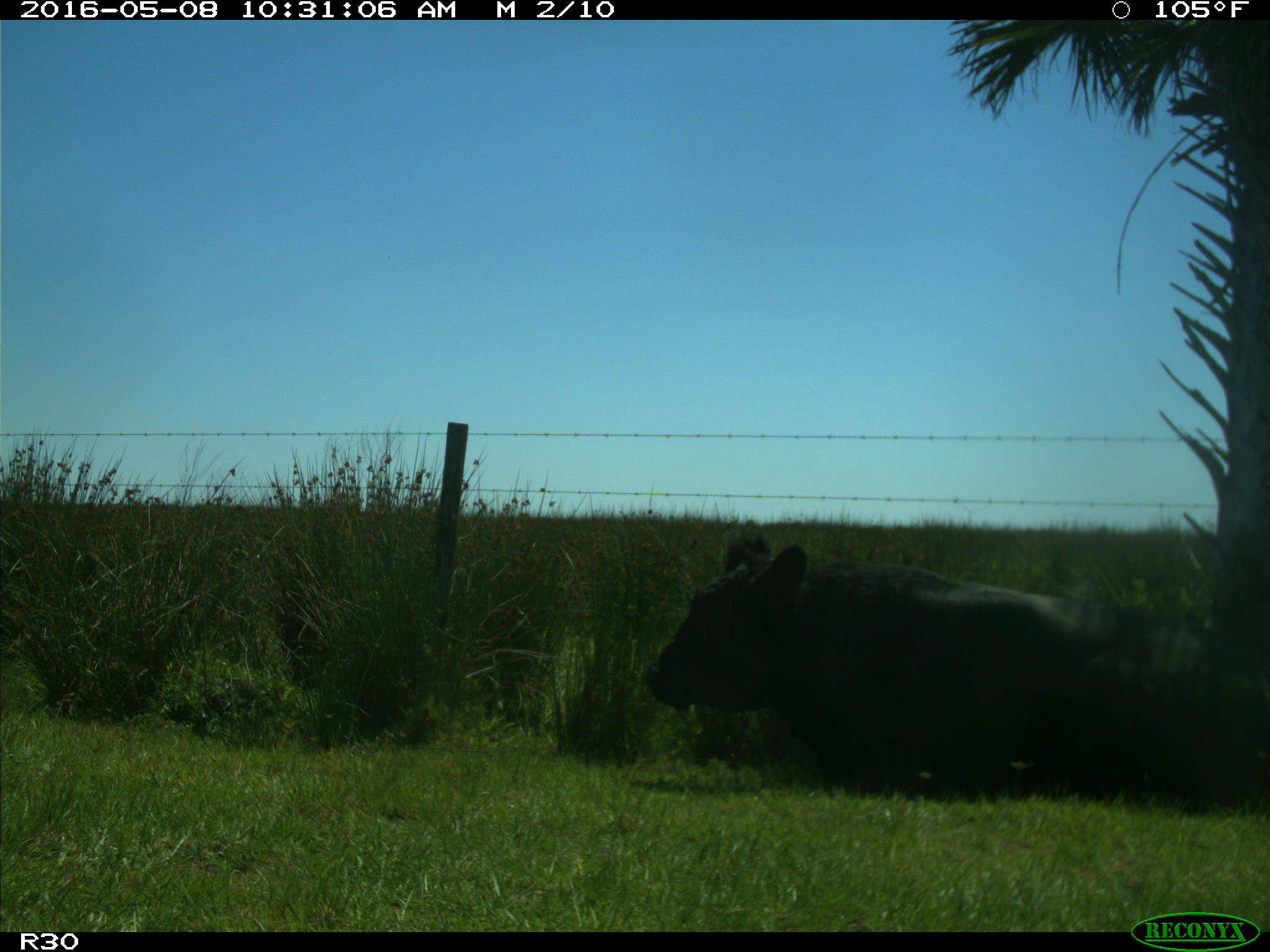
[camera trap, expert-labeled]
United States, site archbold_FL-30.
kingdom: Animalia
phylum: Chordata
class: Mammalia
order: Artiodactyla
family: Bovidae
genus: Bos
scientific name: Bos taurus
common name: domestic cow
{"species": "Bos taurus (domestic cow)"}